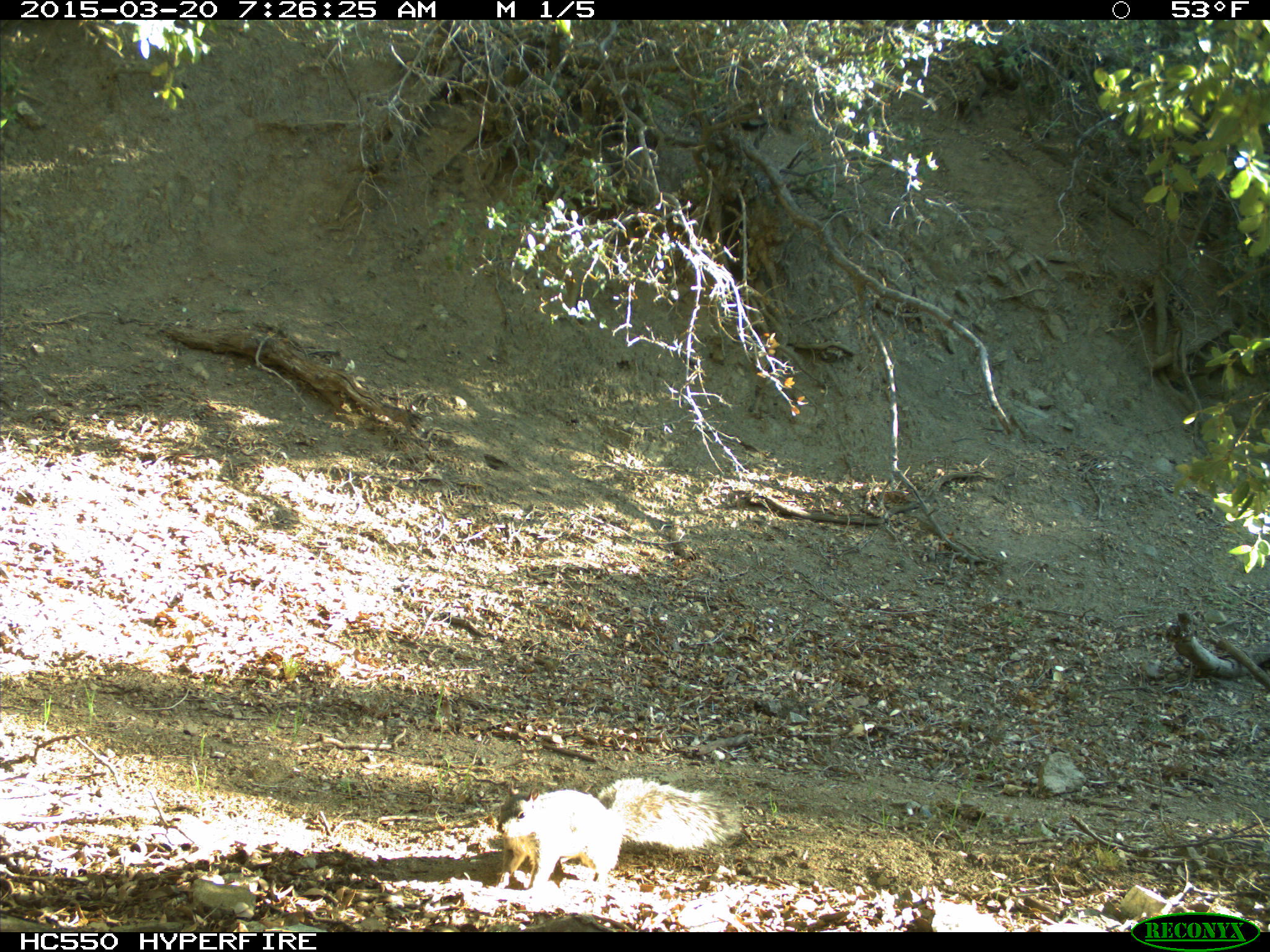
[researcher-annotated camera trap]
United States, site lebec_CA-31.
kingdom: Animalia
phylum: Chordata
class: Mammalia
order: Rodentia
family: Sciuridae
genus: Sciurus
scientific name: Sciurus carolinensis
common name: eastern gray squirrel